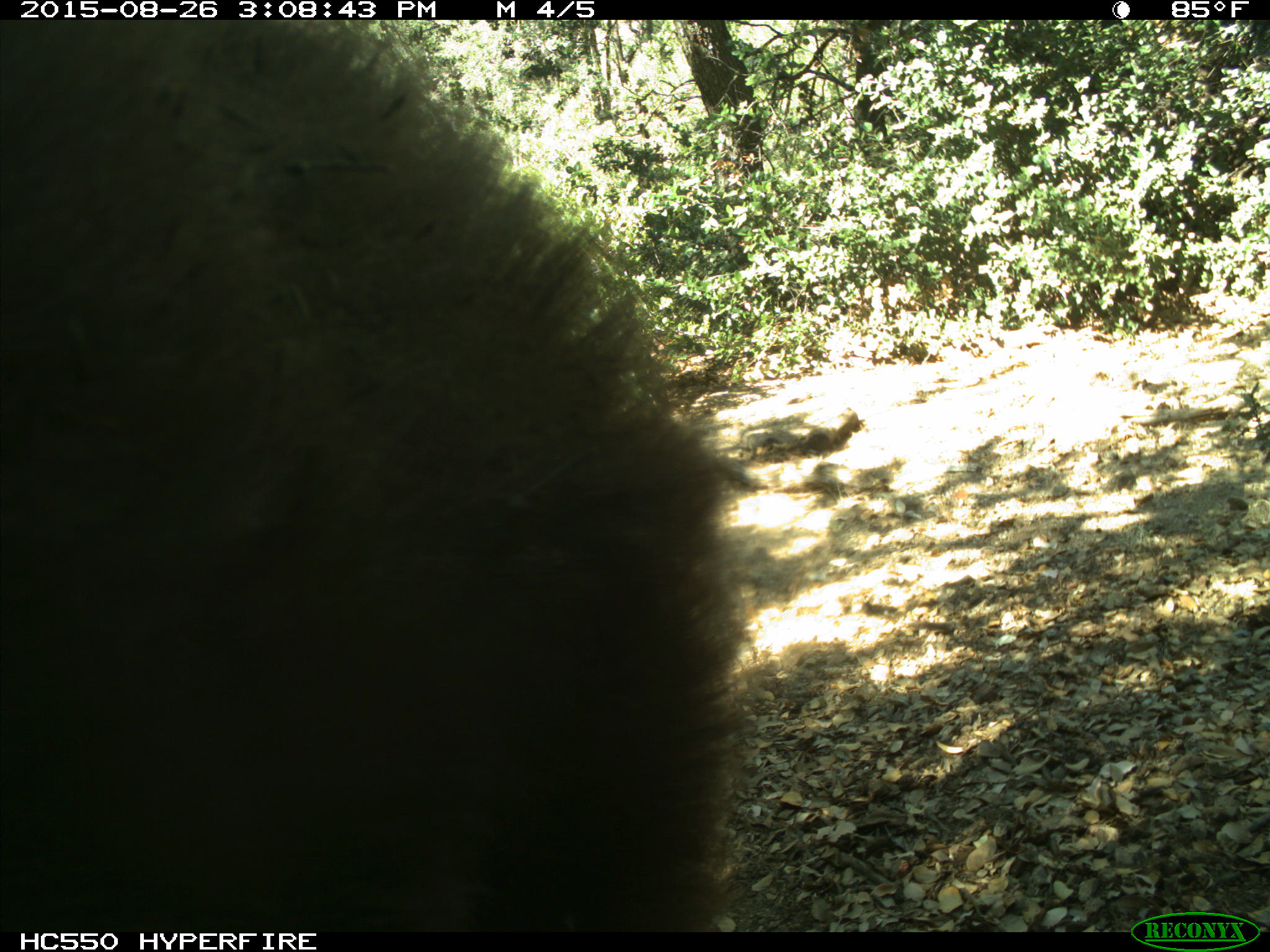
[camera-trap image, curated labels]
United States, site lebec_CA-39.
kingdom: Animalia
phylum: Chordata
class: Mammalia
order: Carnivora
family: Ursidae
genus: Ursus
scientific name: Ursus americanus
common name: american black bear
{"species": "Ursus americanus (american black bear)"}